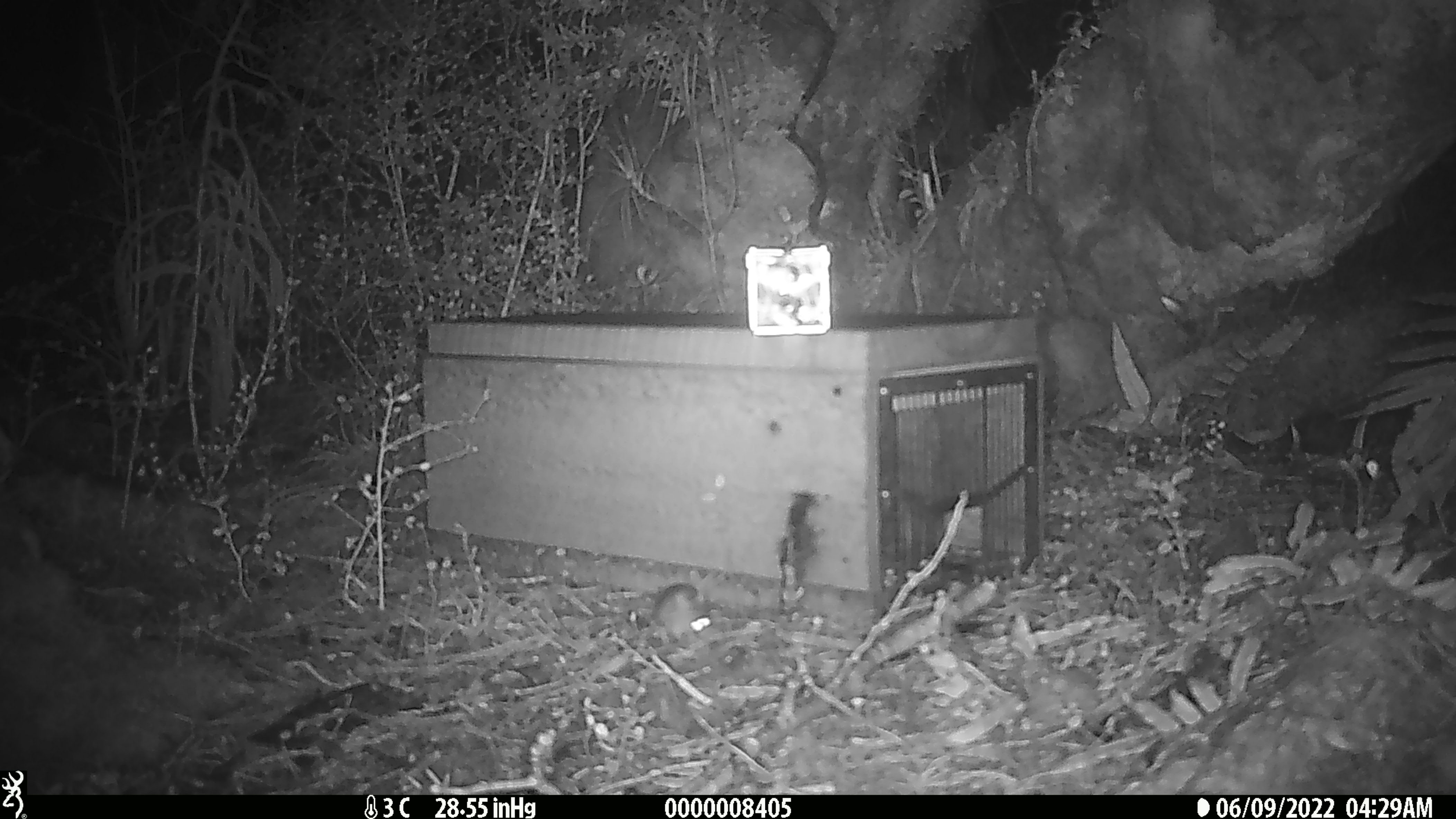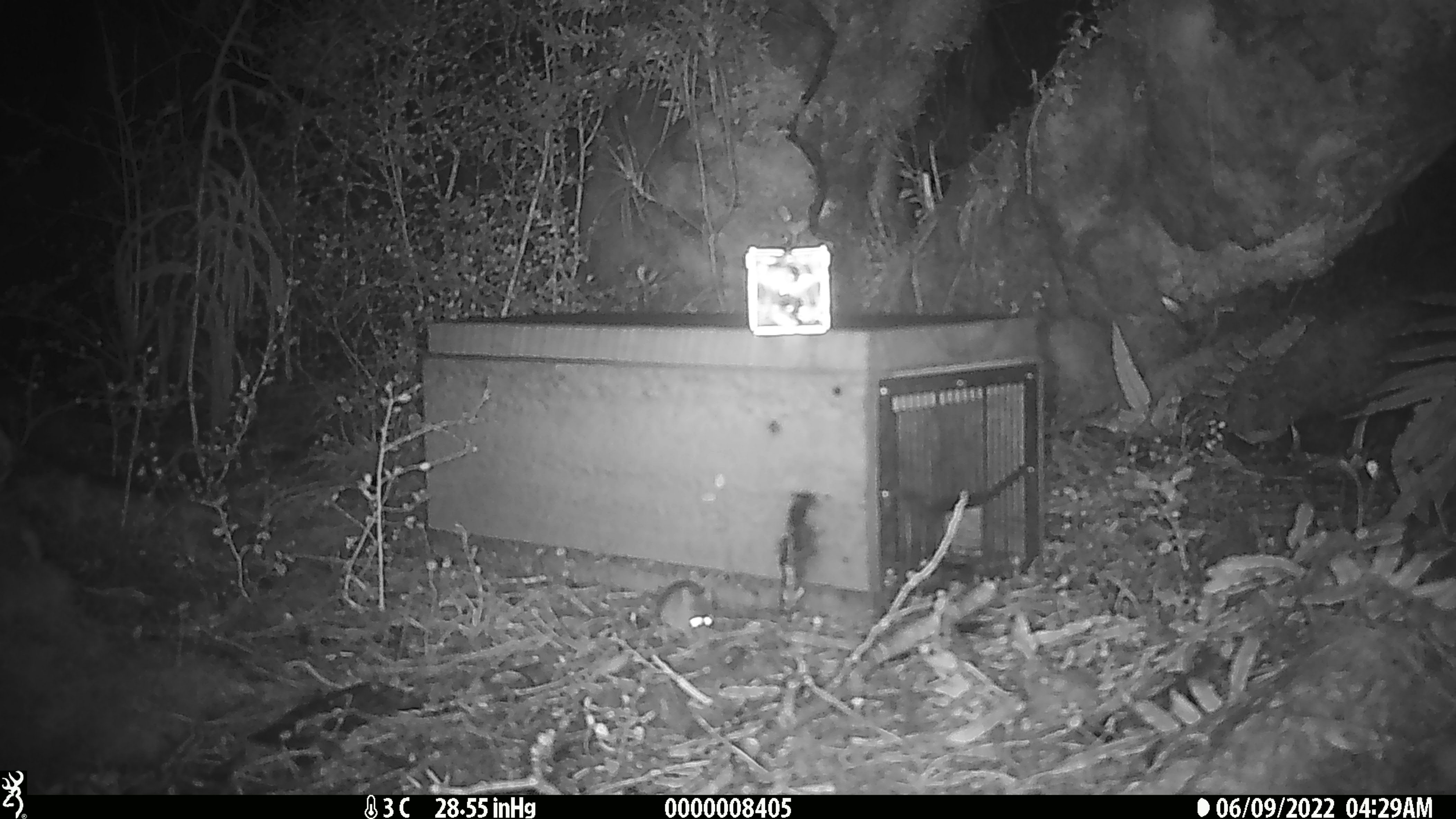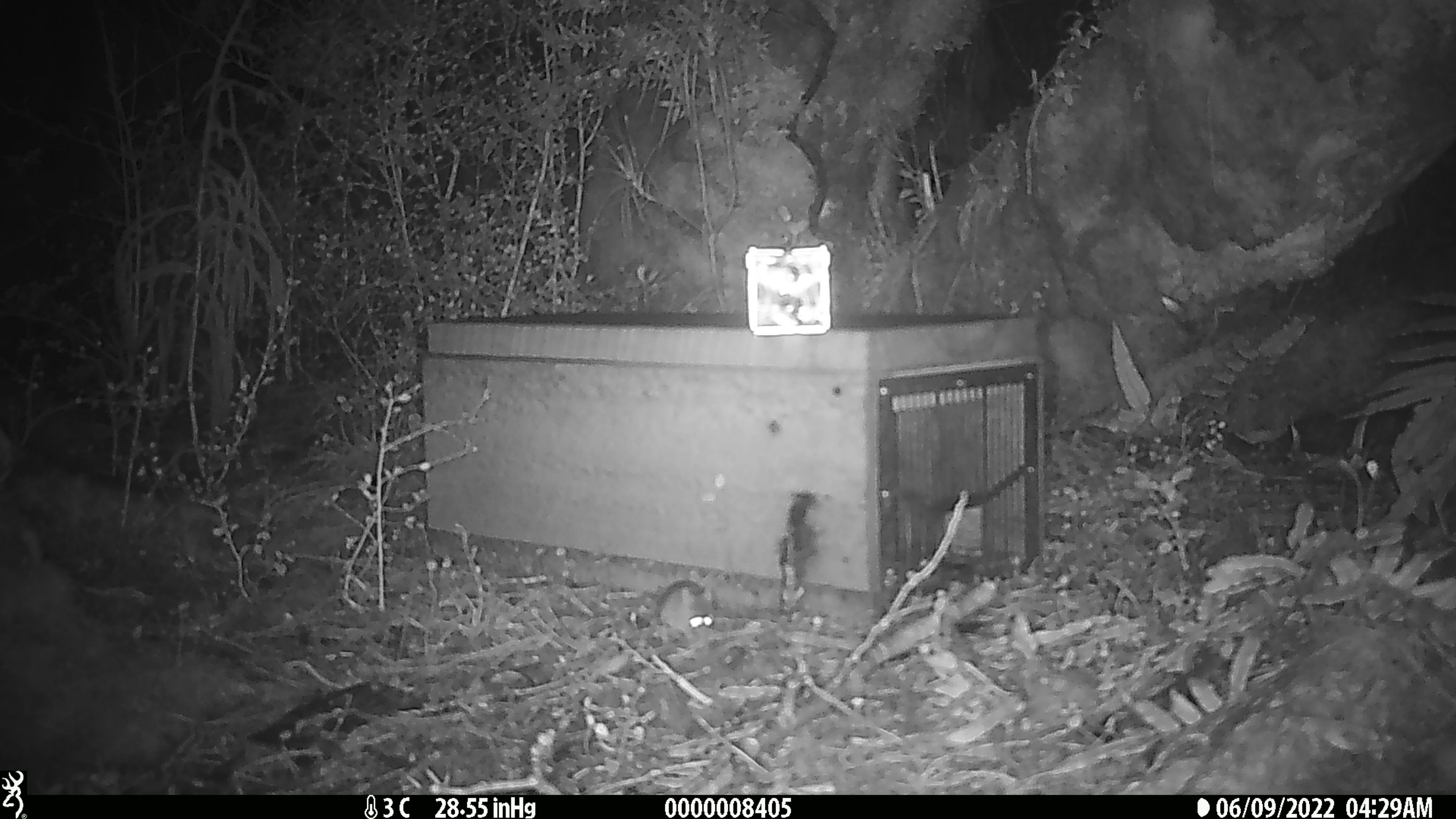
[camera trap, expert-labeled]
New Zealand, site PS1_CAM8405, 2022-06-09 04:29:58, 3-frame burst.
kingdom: Animalia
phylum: Chordata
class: Mammalia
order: Rodentia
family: Muridae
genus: Mus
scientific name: Mus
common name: mouse